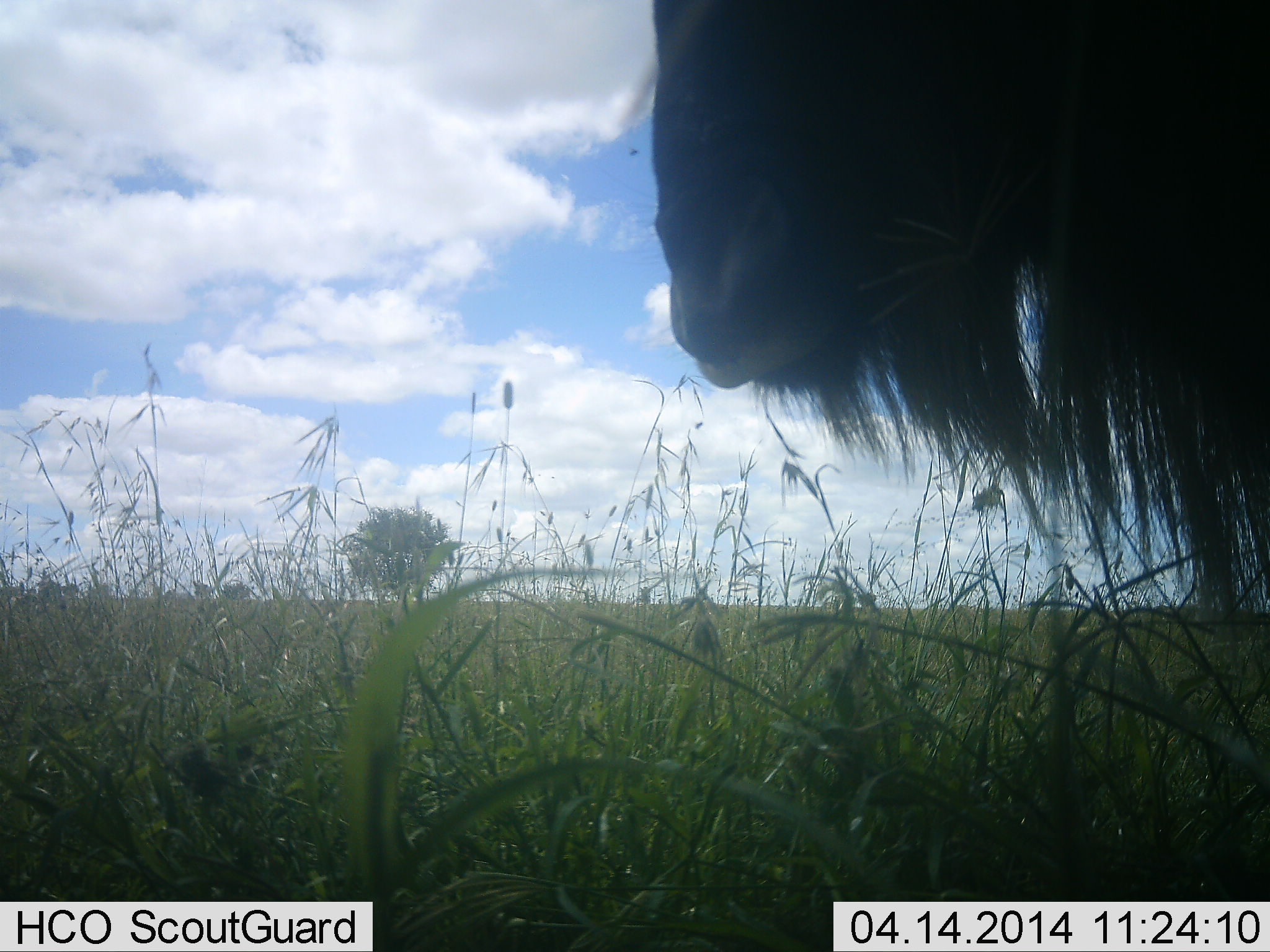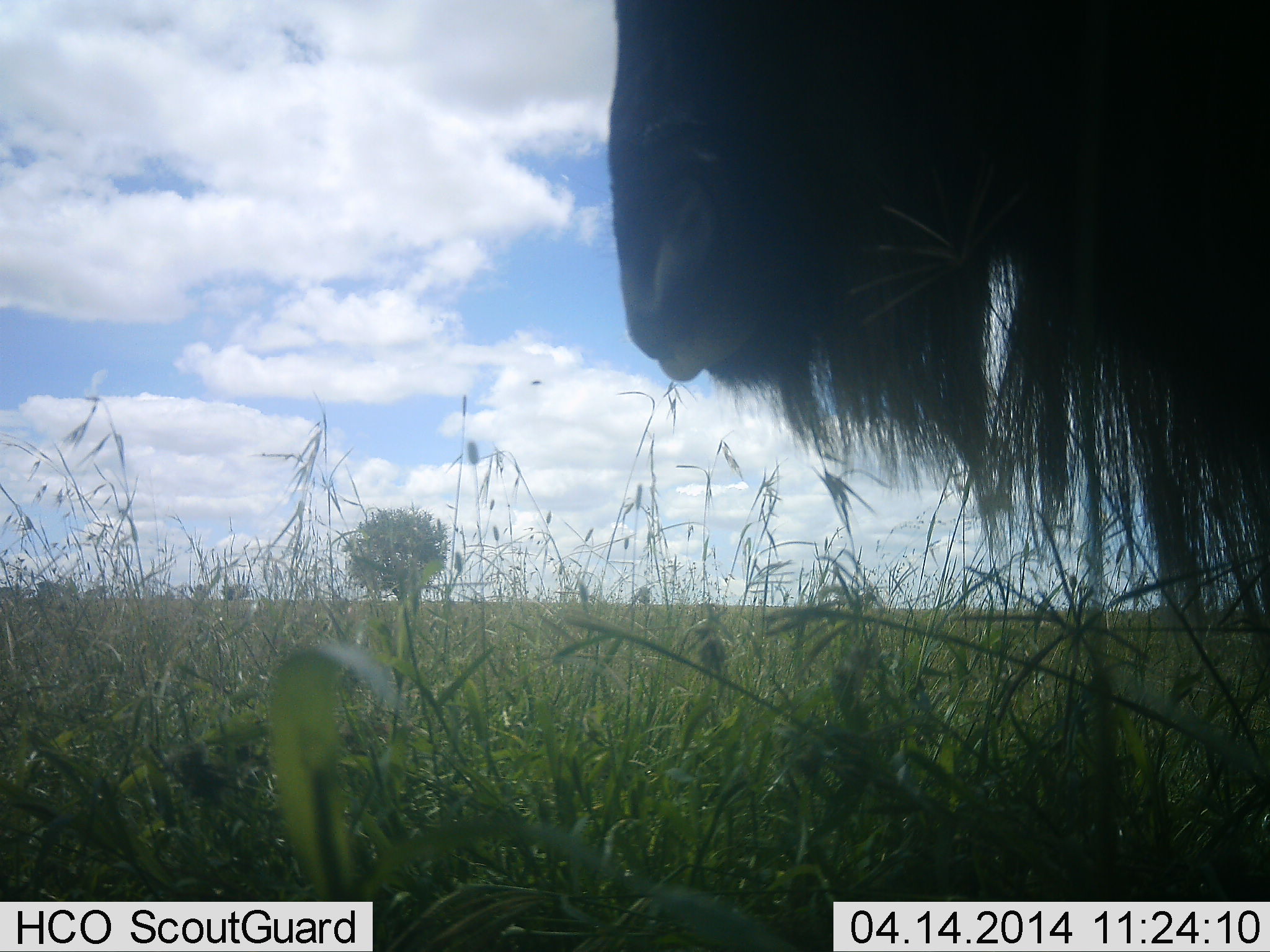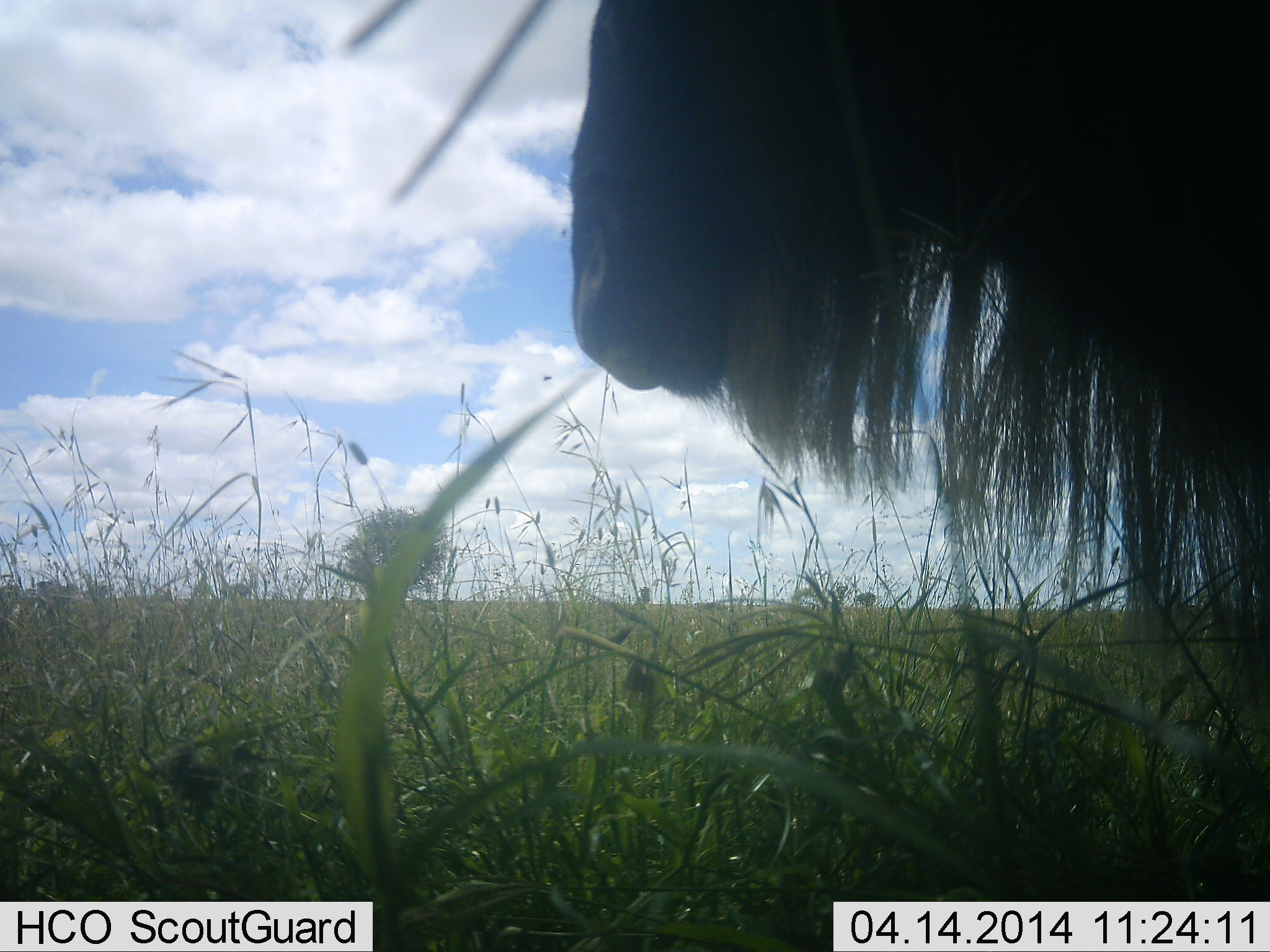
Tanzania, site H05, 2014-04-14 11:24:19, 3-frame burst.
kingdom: Animalia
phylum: Chordata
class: Mammalia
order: Artiodactyla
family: Bovidae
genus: Connochaetes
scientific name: Connochaetes taurinus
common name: blue wildebeest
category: wildebeest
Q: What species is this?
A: Wildebeest (blue wildebeest) (Connochaetes taurinus).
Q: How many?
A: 1.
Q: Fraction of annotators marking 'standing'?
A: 81%.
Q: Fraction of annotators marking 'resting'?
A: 3%.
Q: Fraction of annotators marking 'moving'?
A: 14%.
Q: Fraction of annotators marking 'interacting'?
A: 0%.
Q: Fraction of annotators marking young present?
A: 0%.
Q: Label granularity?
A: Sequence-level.